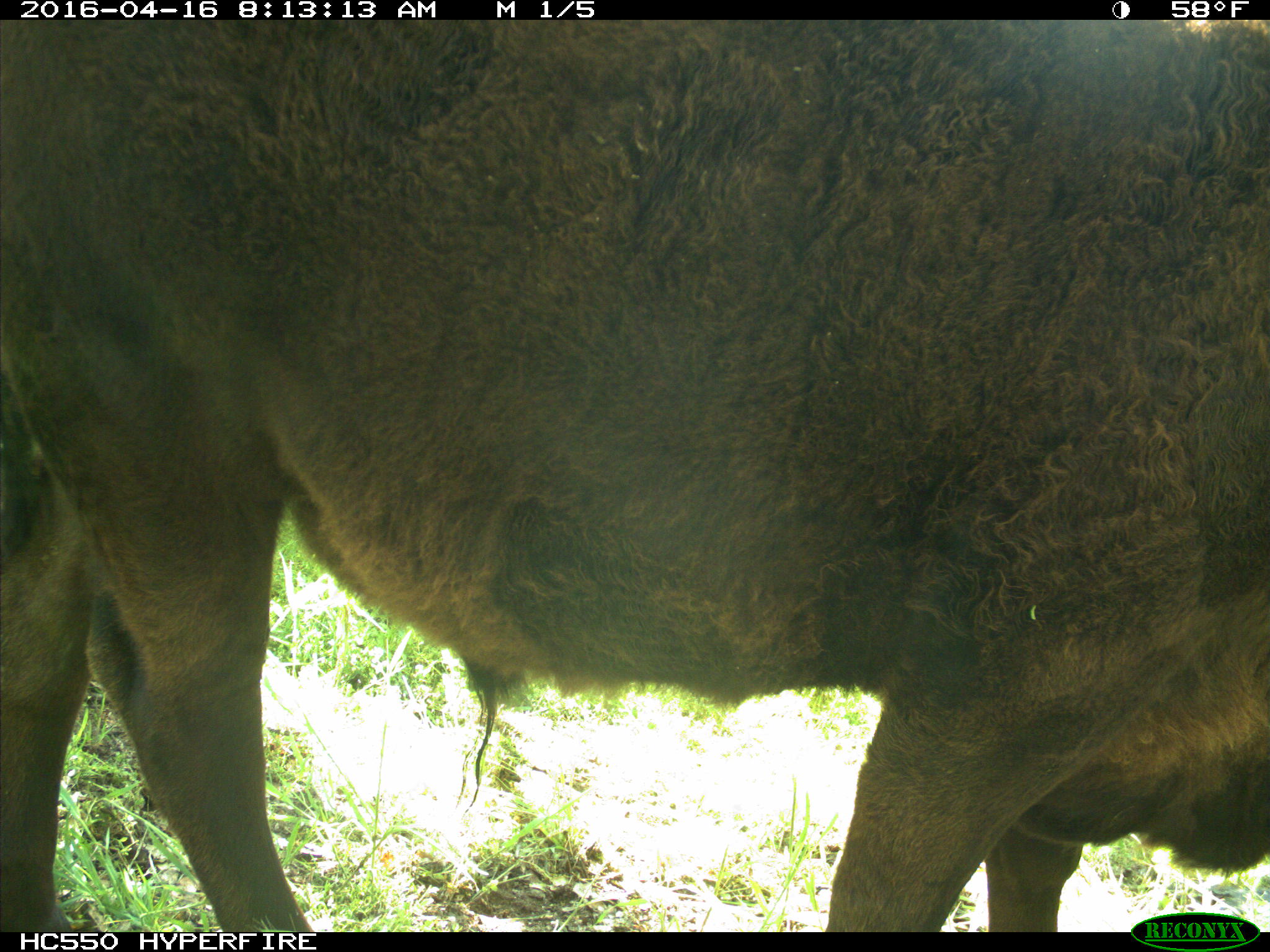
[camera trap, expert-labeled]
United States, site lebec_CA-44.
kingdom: Animalia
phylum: Chordata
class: Mammalia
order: Artiodactyla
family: Bovidae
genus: Bos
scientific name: Bos taurus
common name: domestic cow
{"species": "Bos taurus (domestic cow)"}